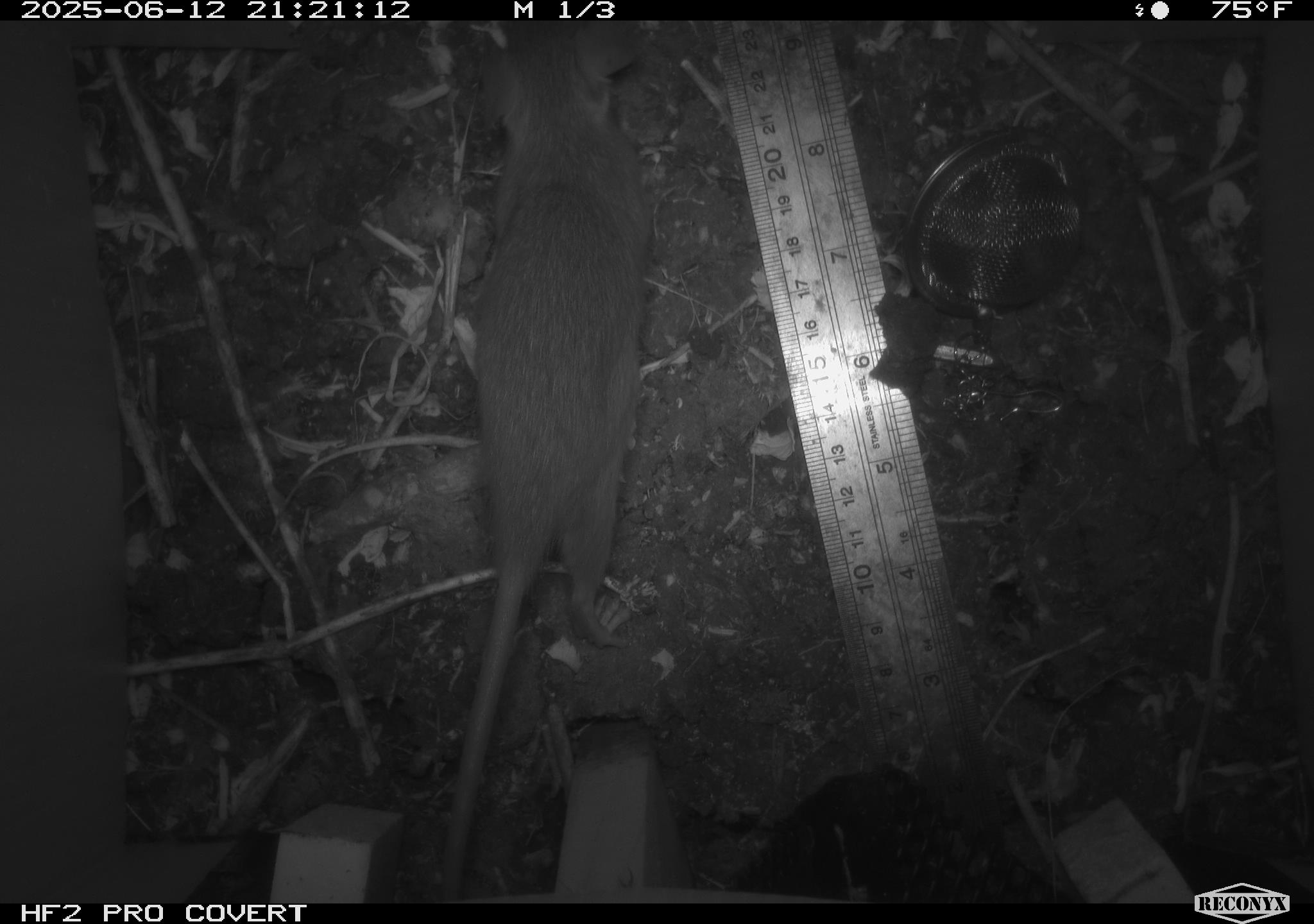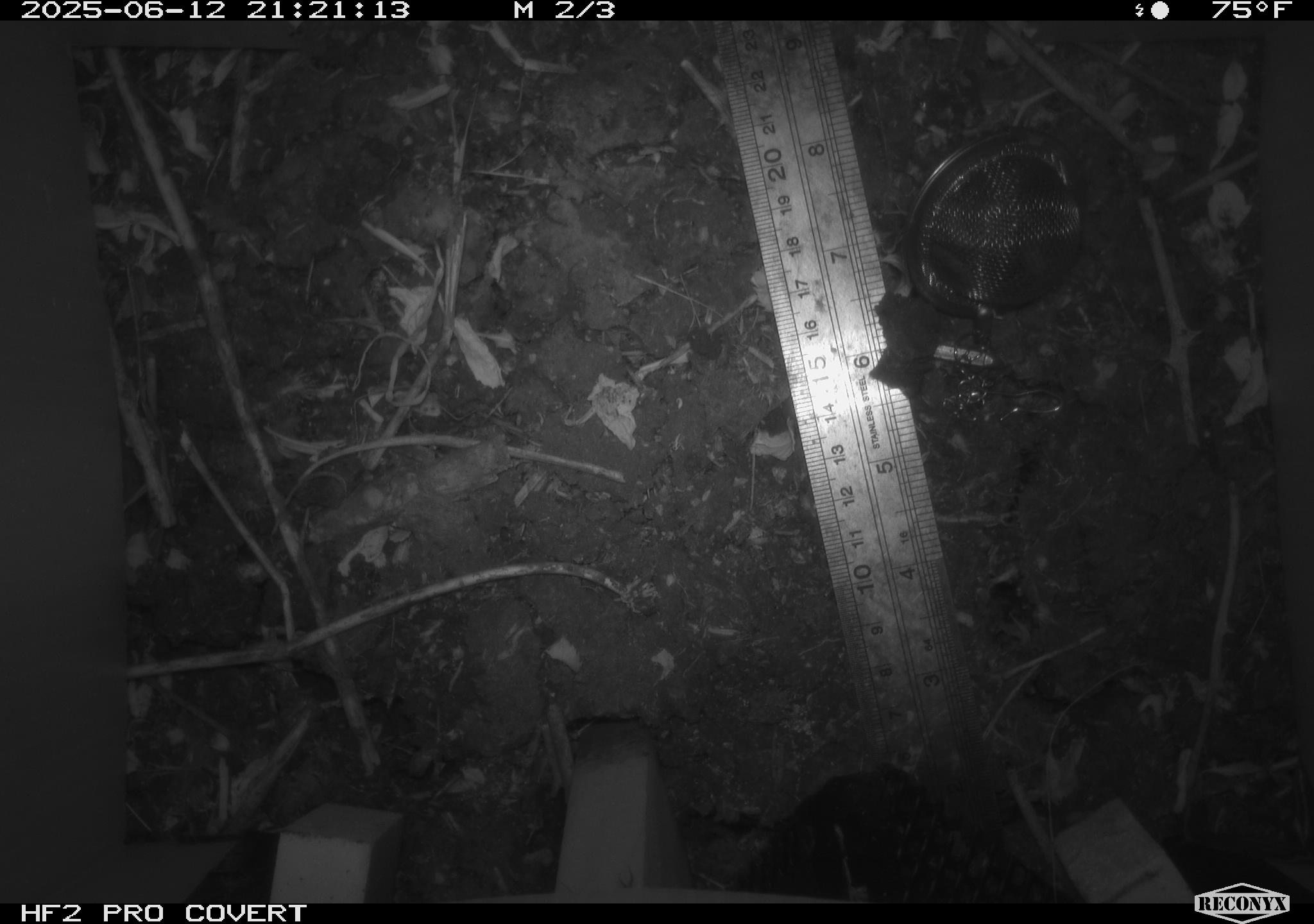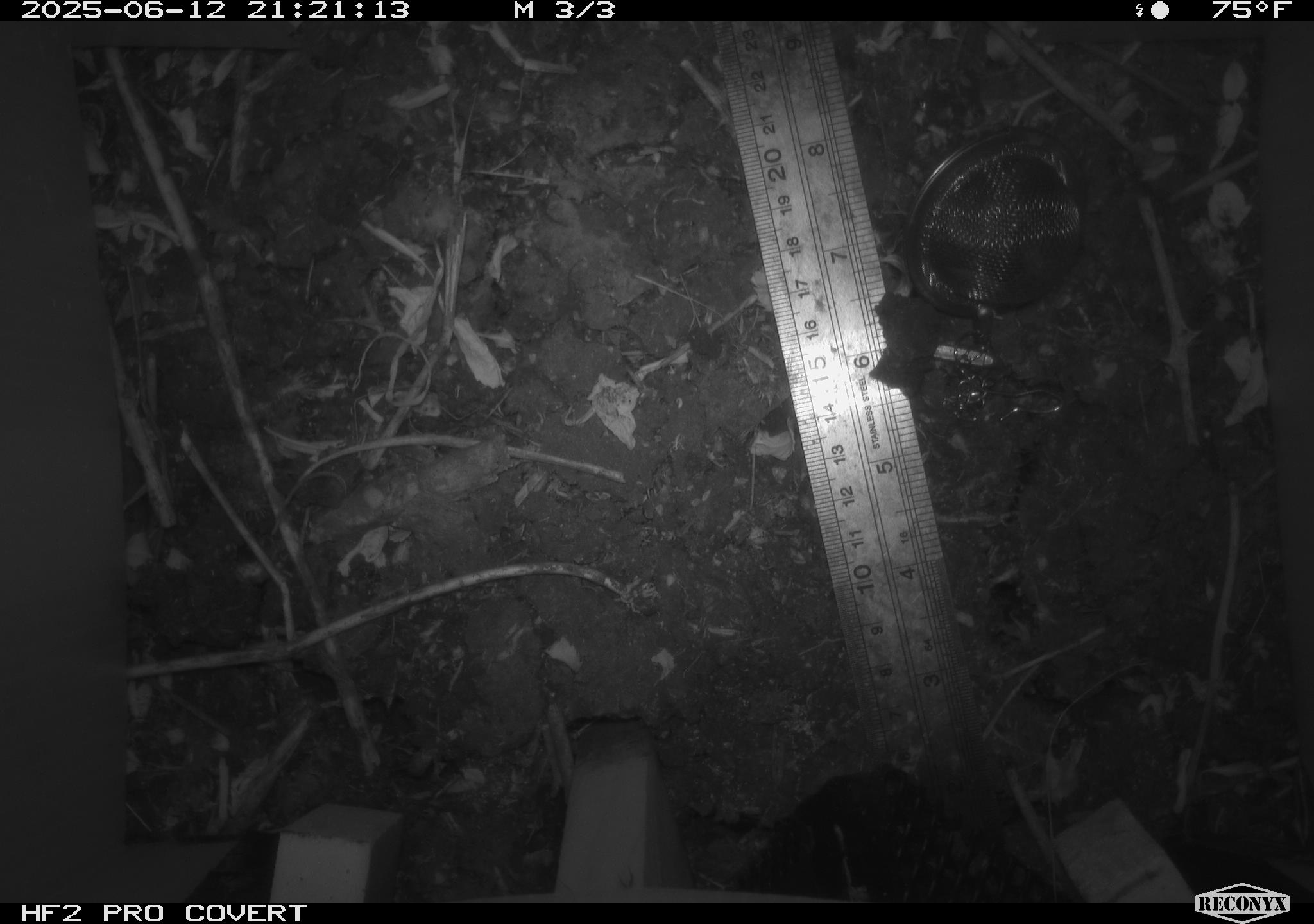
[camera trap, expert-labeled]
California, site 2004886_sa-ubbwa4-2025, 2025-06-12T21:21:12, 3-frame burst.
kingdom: Animalia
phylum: Chordata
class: Mammalia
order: Rodentia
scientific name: Rodentia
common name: rodent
Rodent (Rodentia).